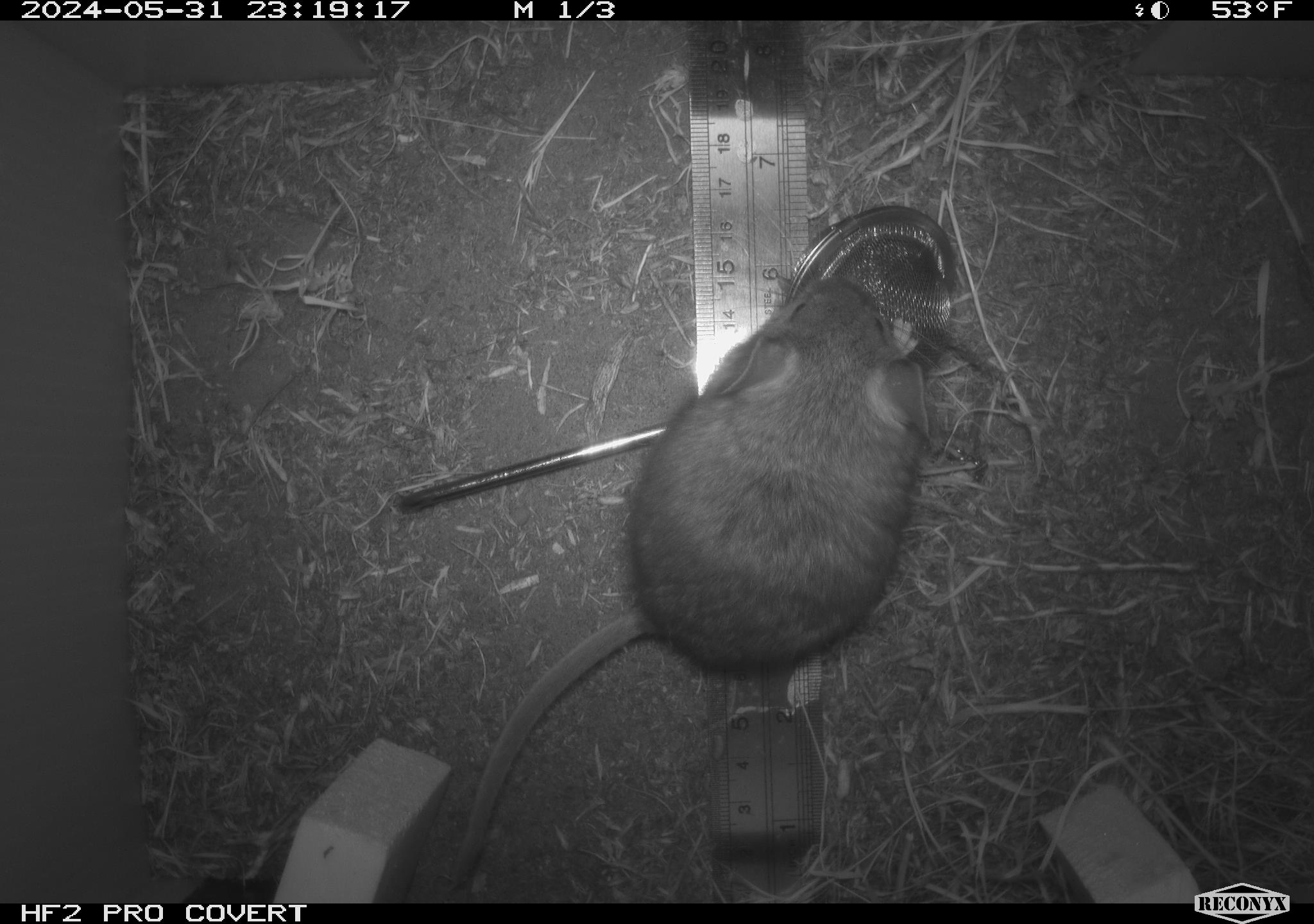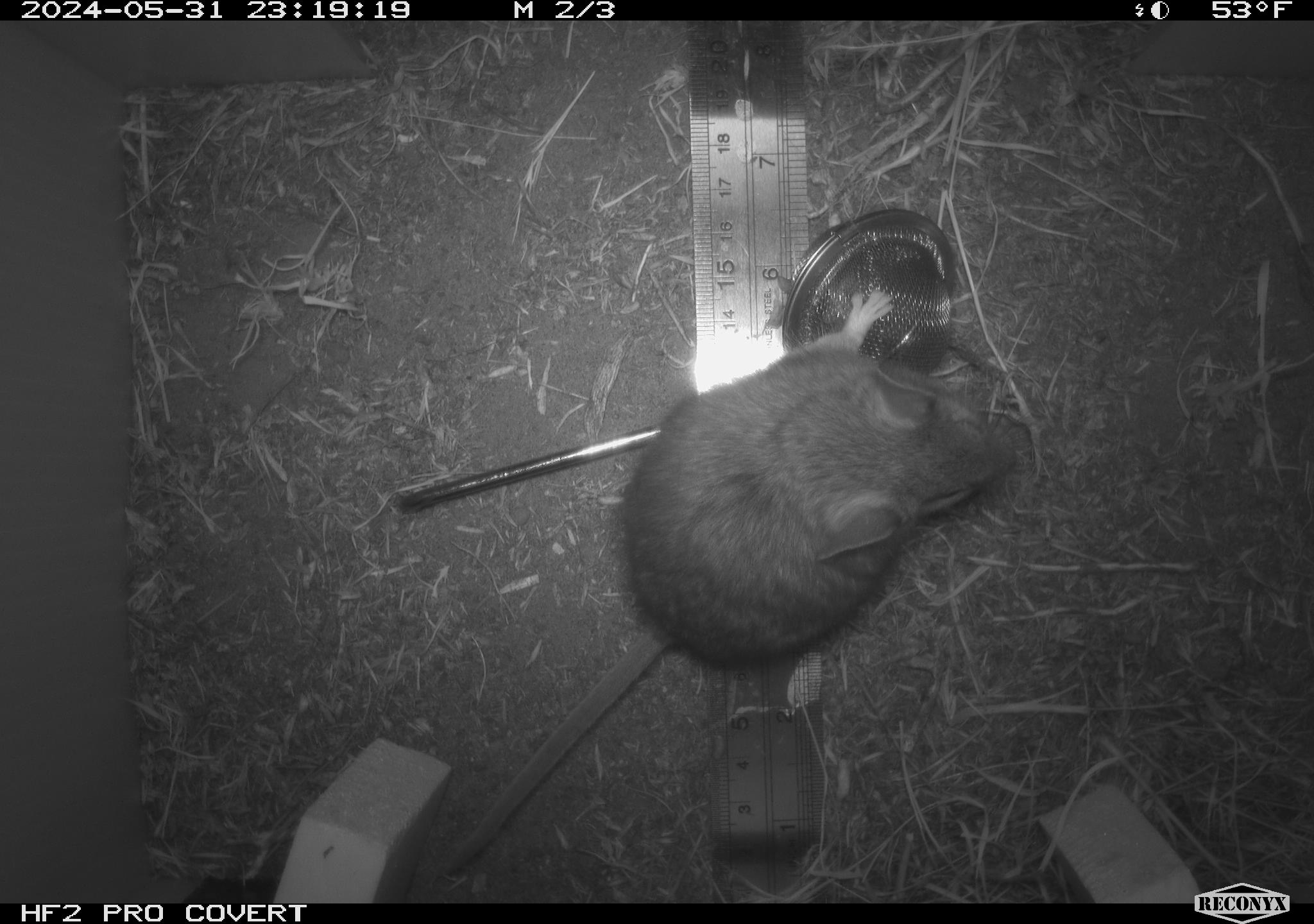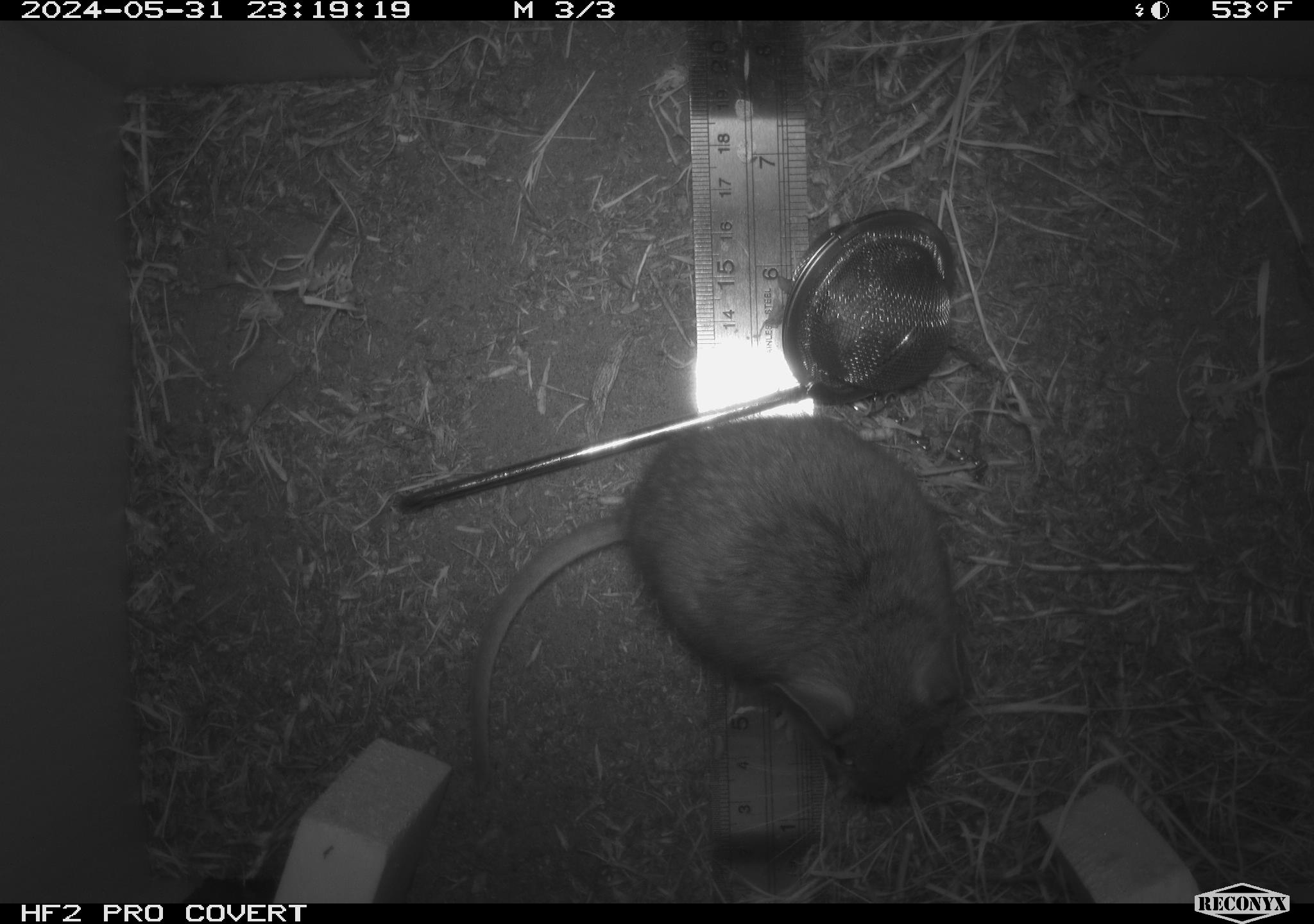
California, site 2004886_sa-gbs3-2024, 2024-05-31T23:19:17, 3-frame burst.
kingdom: Animalia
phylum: Chordata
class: Mammalia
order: Rodentia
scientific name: Rodentia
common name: mouse species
Mouse species (Rodentia).